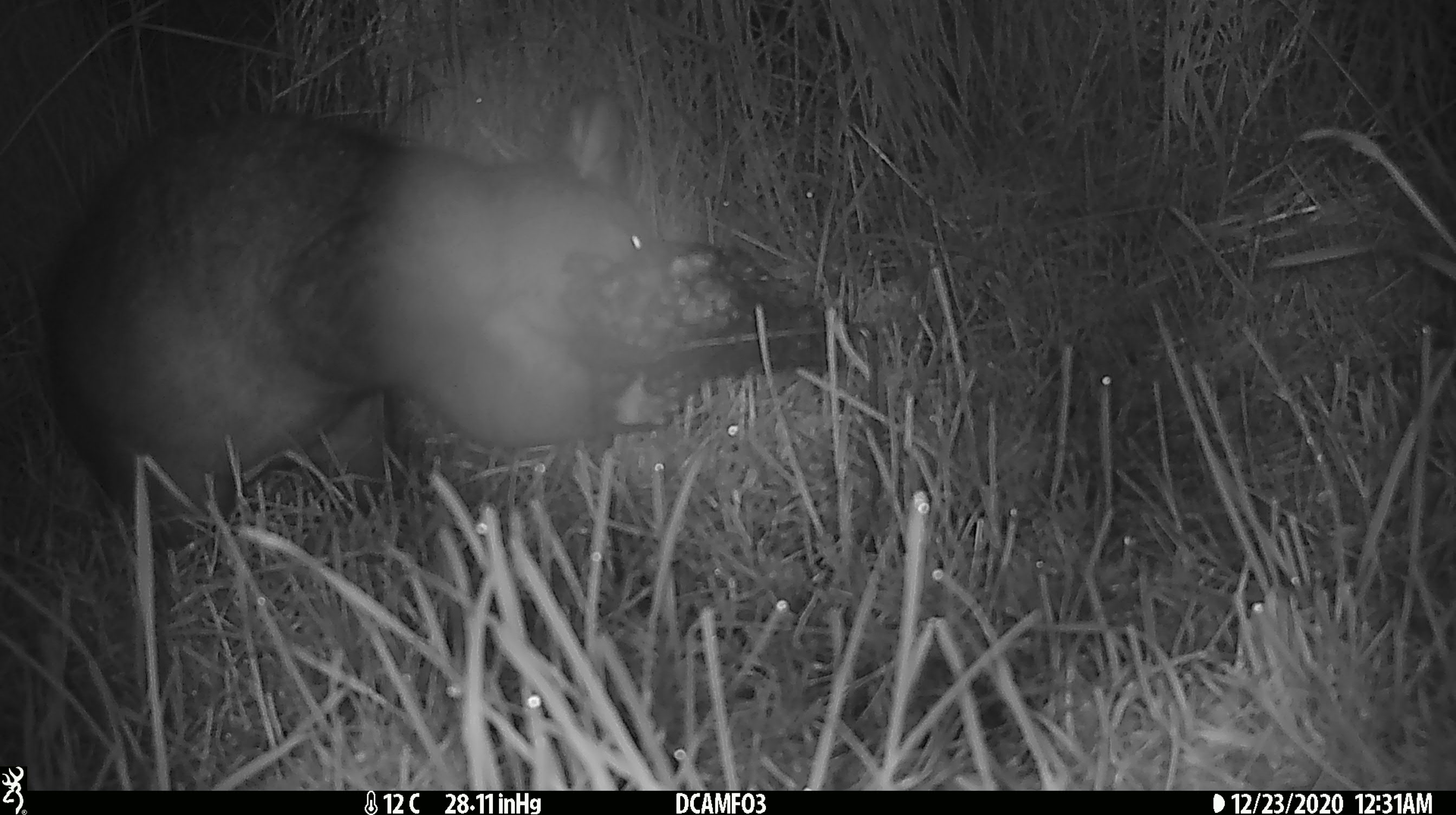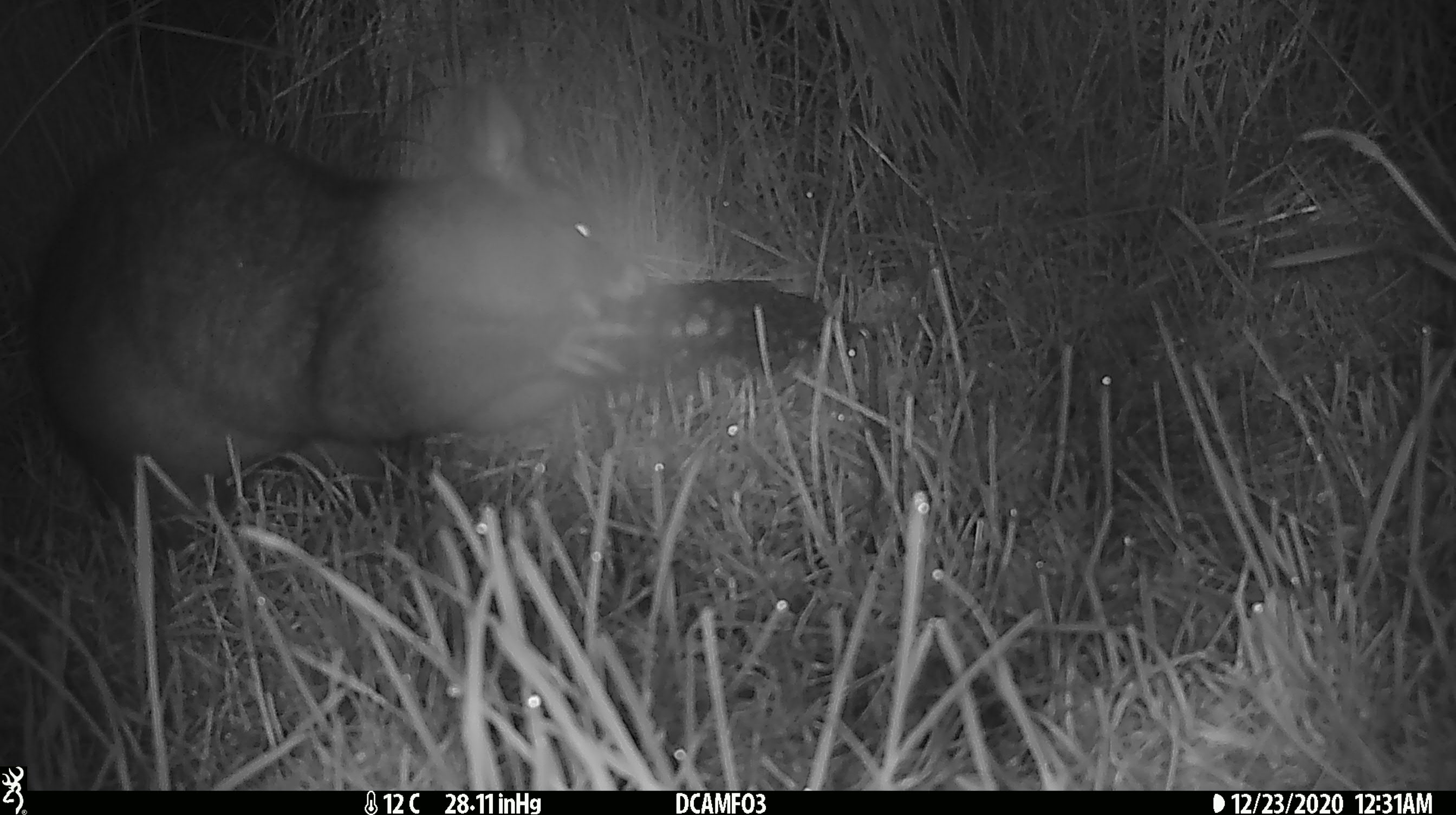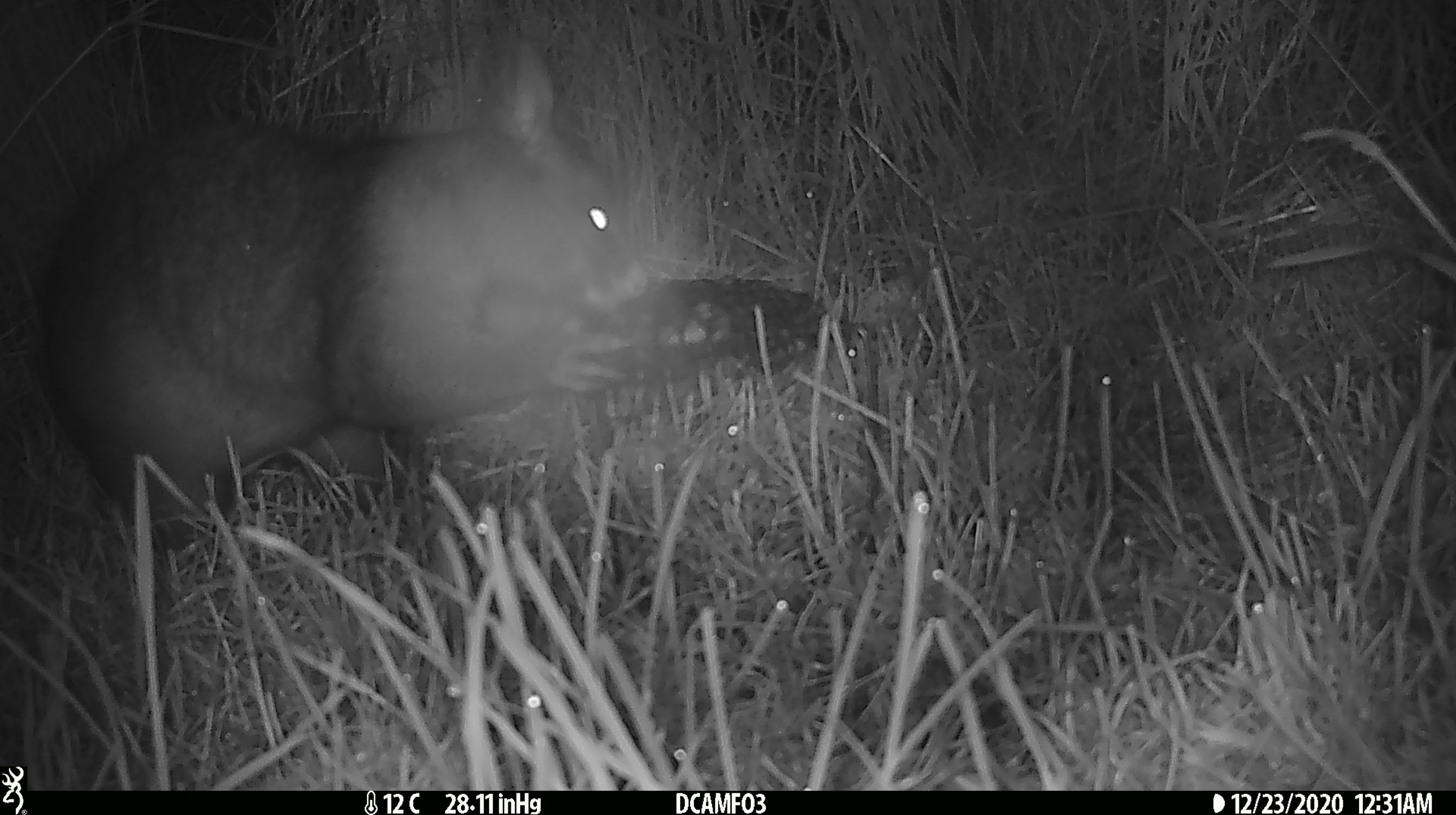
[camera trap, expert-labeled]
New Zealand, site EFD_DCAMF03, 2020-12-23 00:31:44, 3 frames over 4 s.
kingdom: Animalia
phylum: Chordata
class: Mammalia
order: Diprotodontia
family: Phalangeridae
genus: Trichosurus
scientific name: Trichosurus vulpecula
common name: common brushtail possum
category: possum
Possum (common brushtail possum) (Trichosurus vulpecula).